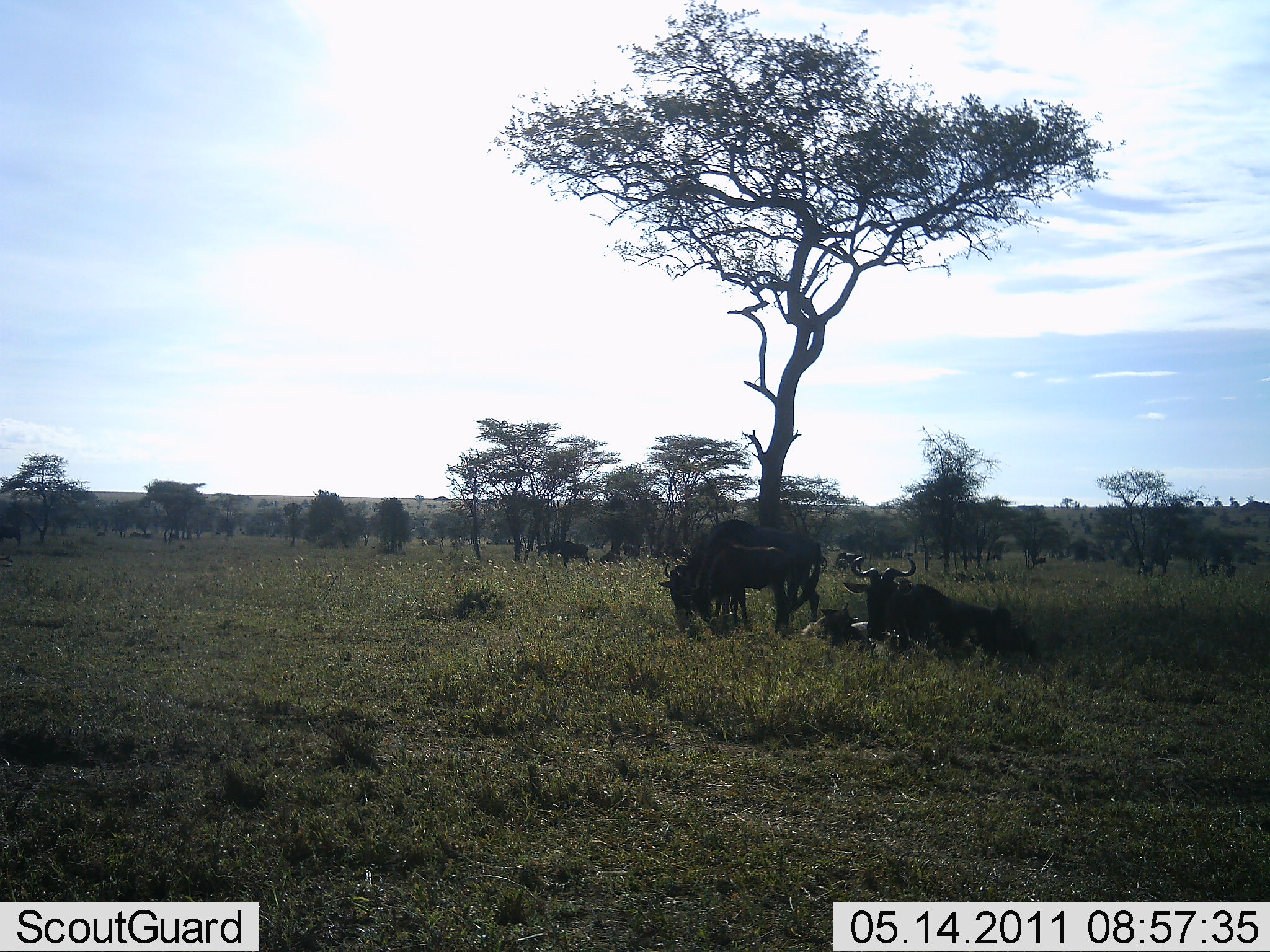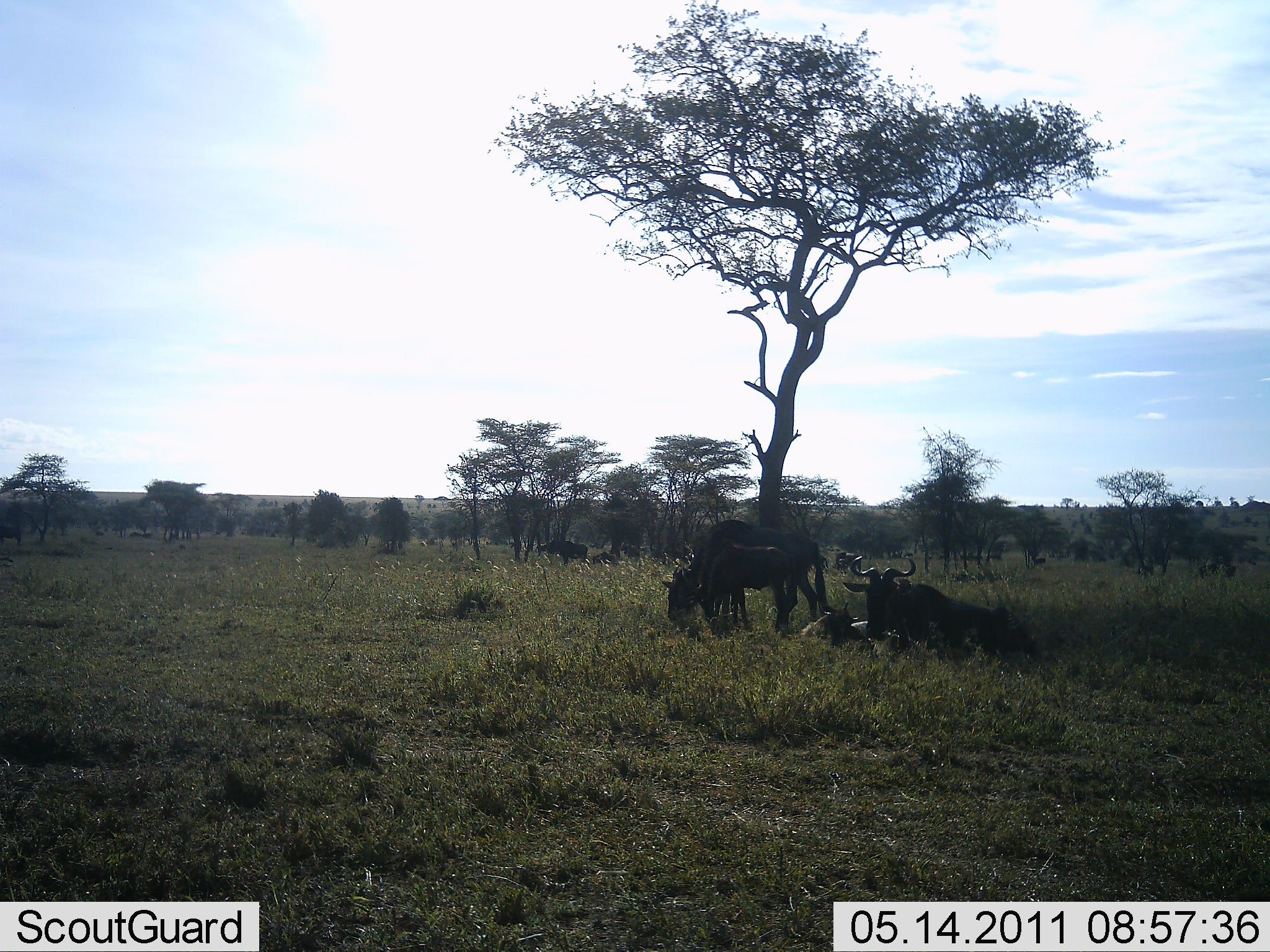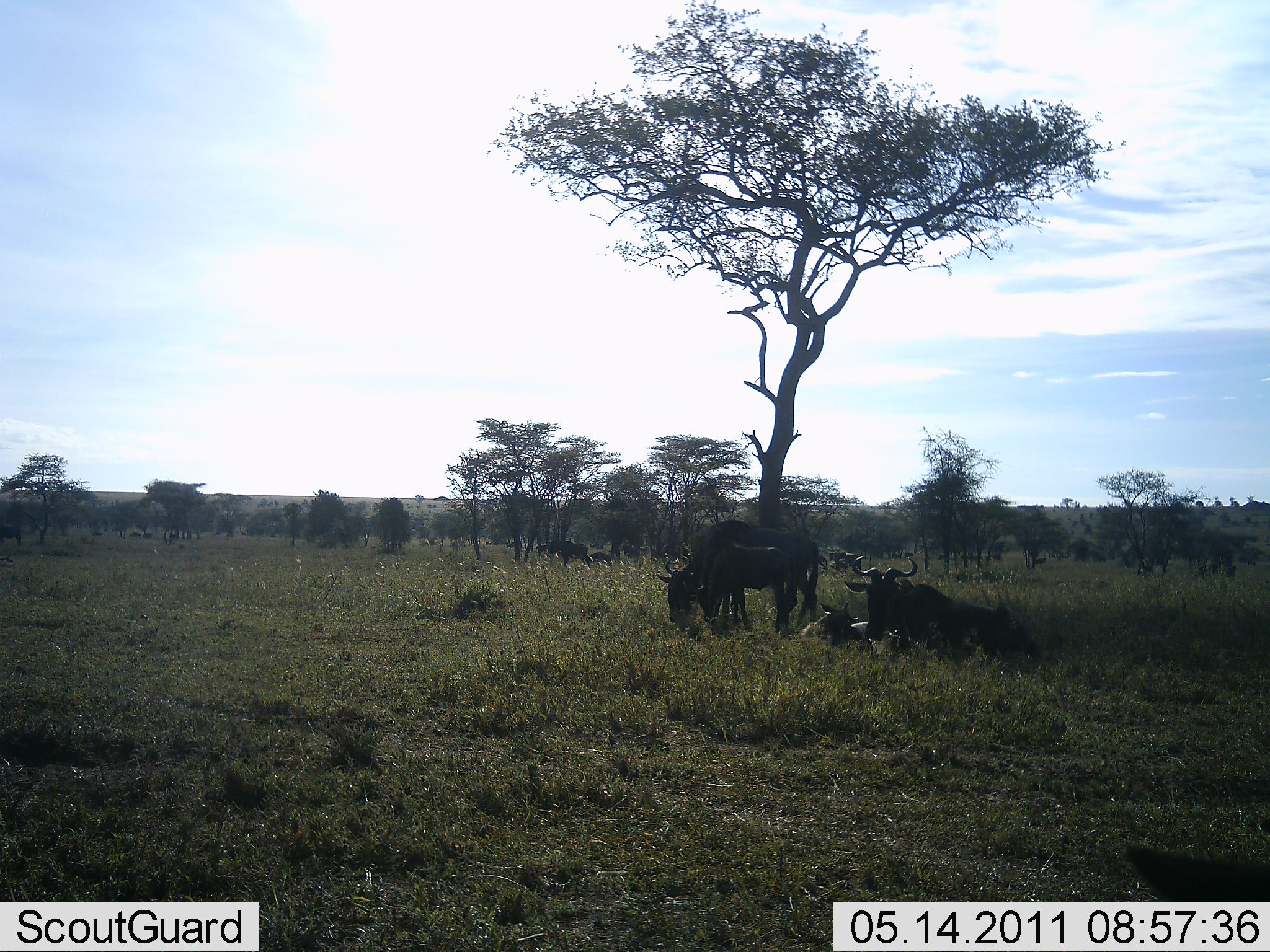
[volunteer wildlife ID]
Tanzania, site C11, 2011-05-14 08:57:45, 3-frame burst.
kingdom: Animalia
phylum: Chordata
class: Mammalia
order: Artiodactyla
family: Bovidae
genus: Connochaetes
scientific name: Connochaetes taurinus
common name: blue wildebeest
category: wildebeest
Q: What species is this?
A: Wildebeest (blue wildebeest) (Connochaetes taurinus).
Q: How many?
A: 9.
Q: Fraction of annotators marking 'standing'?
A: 62%.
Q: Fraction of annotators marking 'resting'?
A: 100%.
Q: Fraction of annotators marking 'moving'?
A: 12%.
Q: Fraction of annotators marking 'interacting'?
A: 6%.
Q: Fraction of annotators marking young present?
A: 31%.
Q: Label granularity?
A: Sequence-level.